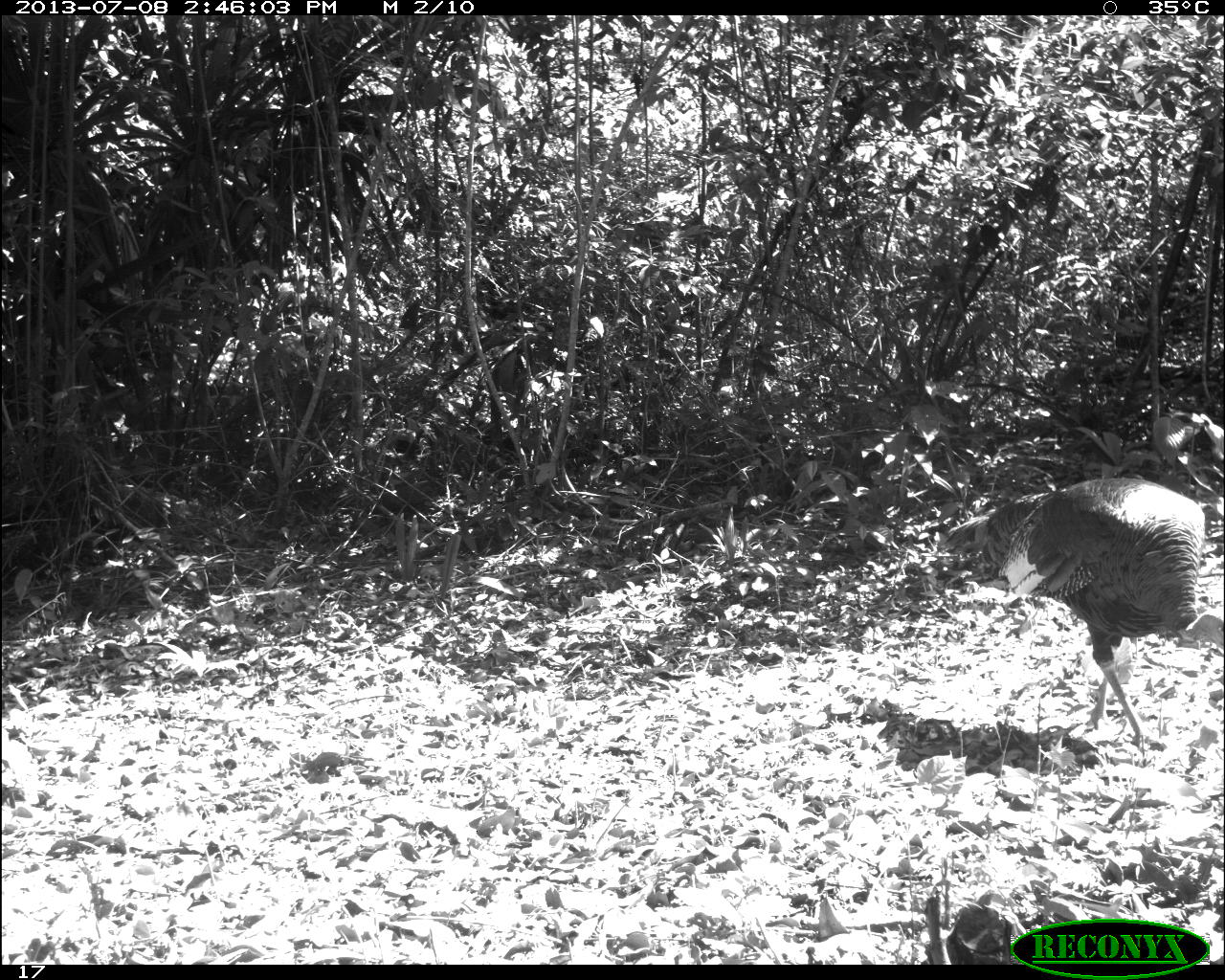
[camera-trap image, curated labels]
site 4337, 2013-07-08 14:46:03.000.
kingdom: Animalia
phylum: Chordata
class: Aves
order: Galliformes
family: Phasianidae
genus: Meleagris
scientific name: Meleagris ocellata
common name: ocellated turkey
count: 1